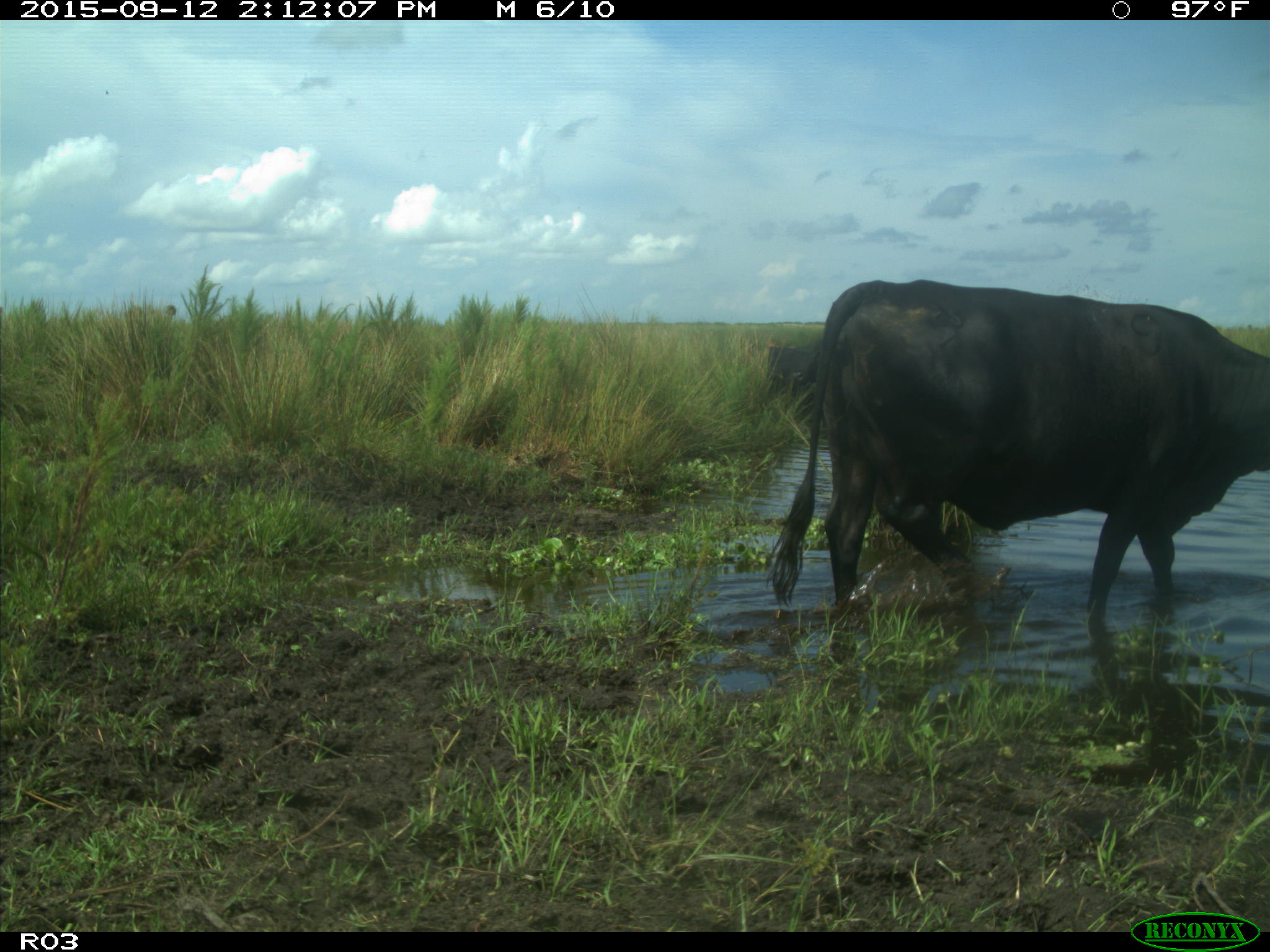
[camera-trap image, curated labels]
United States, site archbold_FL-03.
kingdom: Animalia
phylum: Chordata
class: Mammalia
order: Artiodactyla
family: Bovidae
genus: Bos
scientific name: Bos taurus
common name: domestic cow